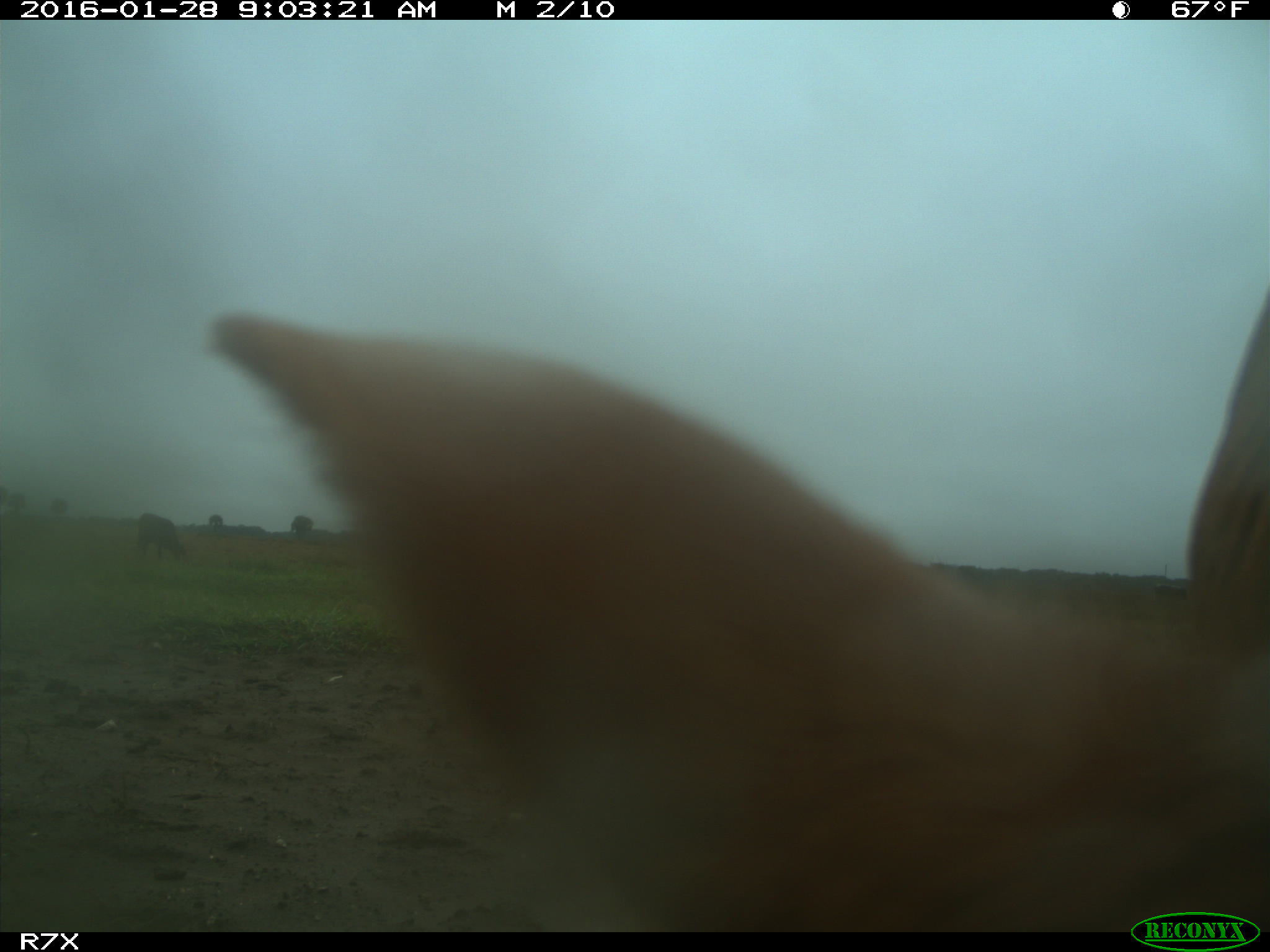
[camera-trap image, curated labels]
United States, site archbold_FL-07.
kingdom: Animalia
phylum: Chordata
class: Mammalia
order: Artiodactyla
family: Bovidae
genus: Bos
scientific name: Bos taurus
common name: domestic cow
Bos taurus (domestic cow).